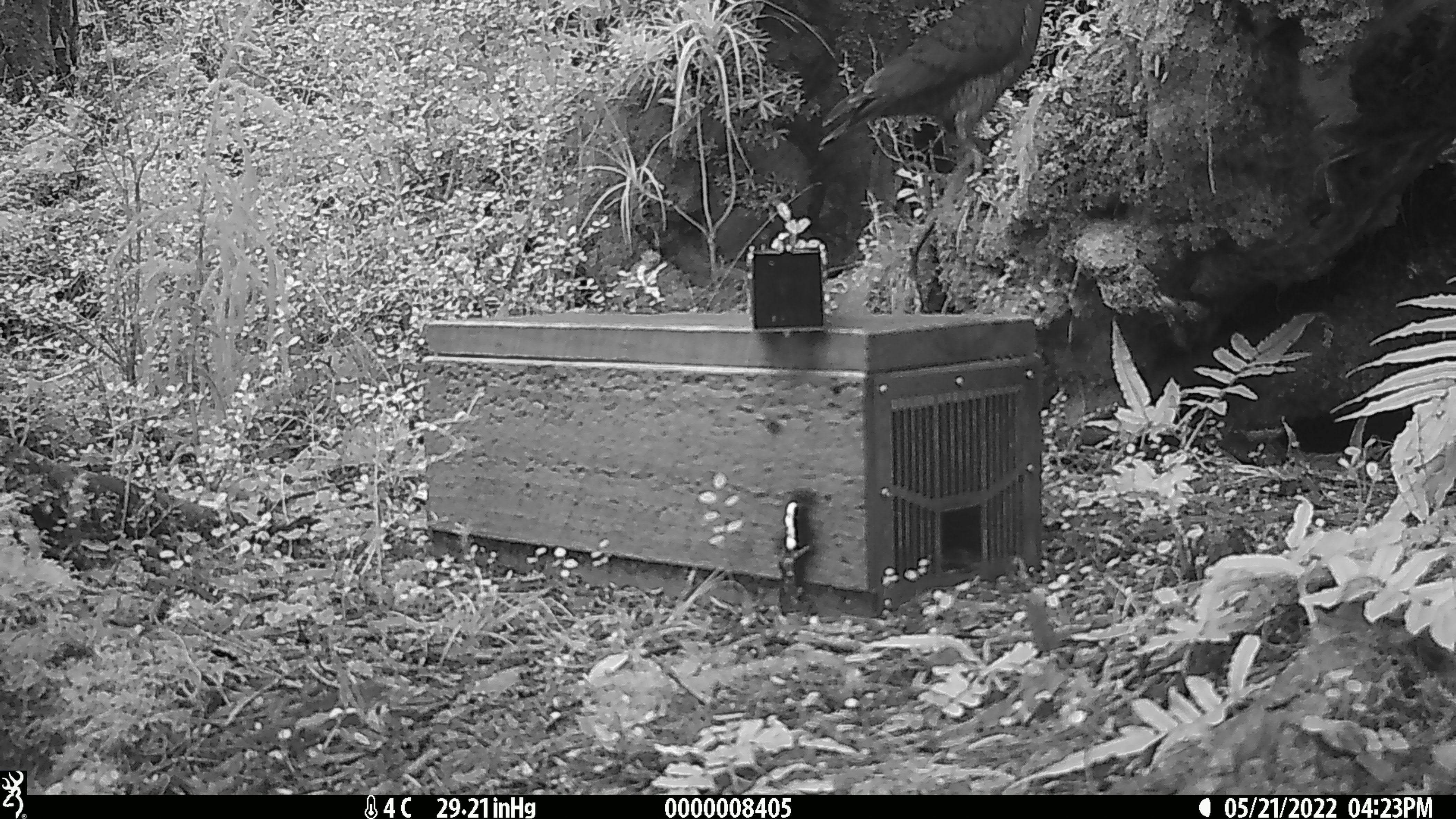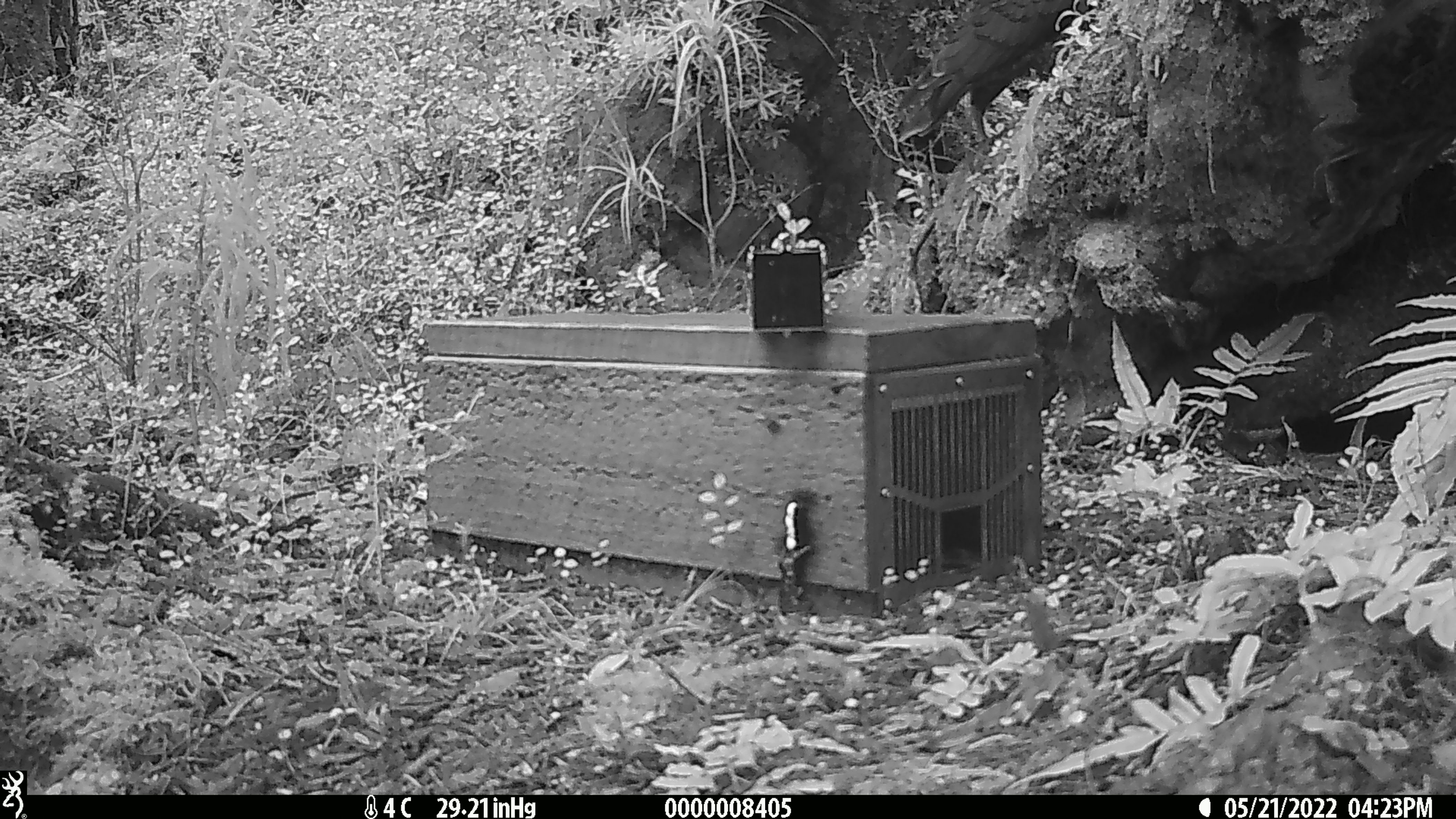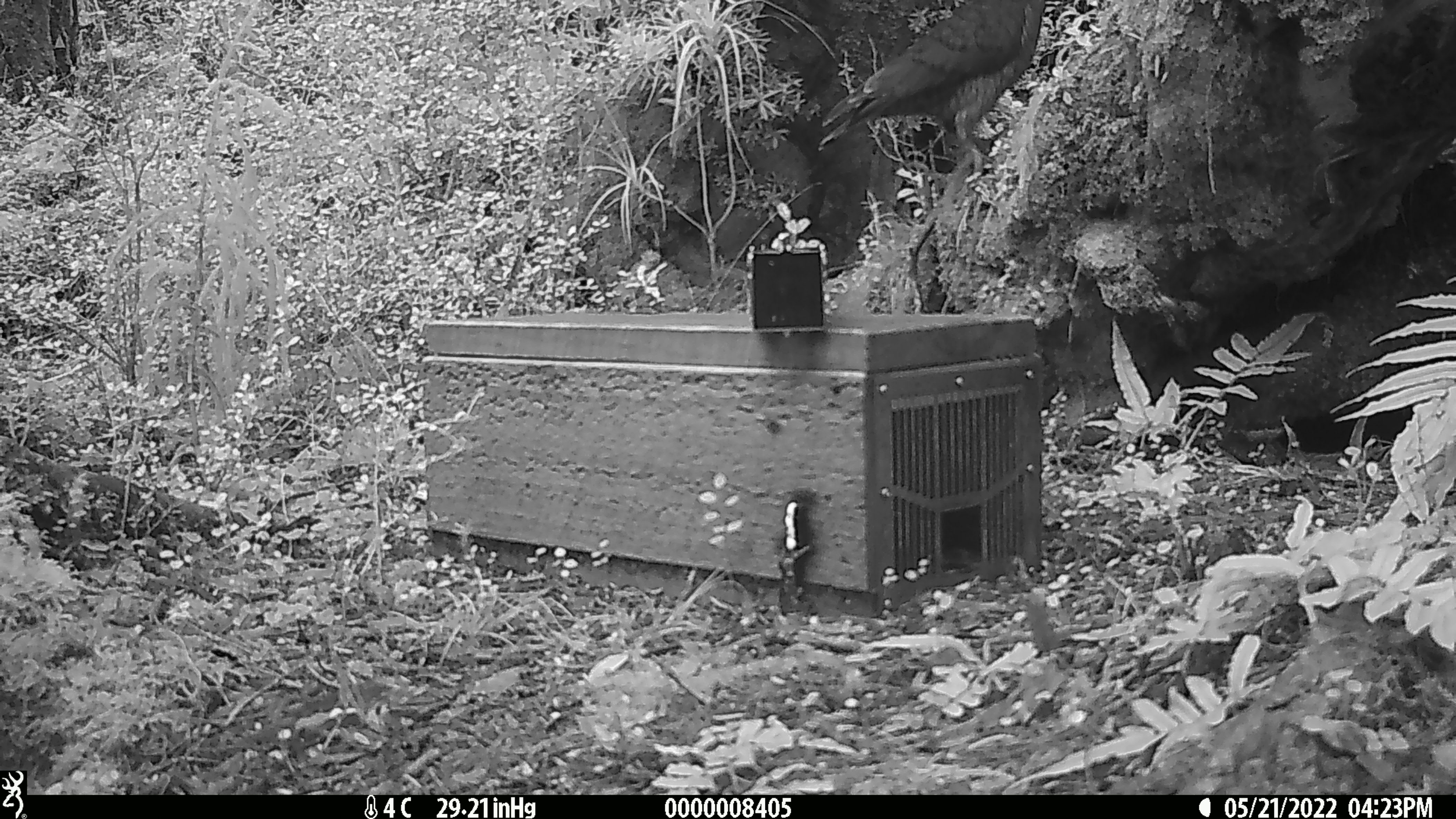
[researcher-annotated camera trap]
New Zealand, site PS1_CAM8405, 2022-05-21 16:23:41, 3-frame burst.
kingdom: Animalia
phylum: Chordata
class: Aves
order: Psittaciformes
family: Strigopidae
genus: Nestor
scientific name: Nestor notabilis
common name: kea